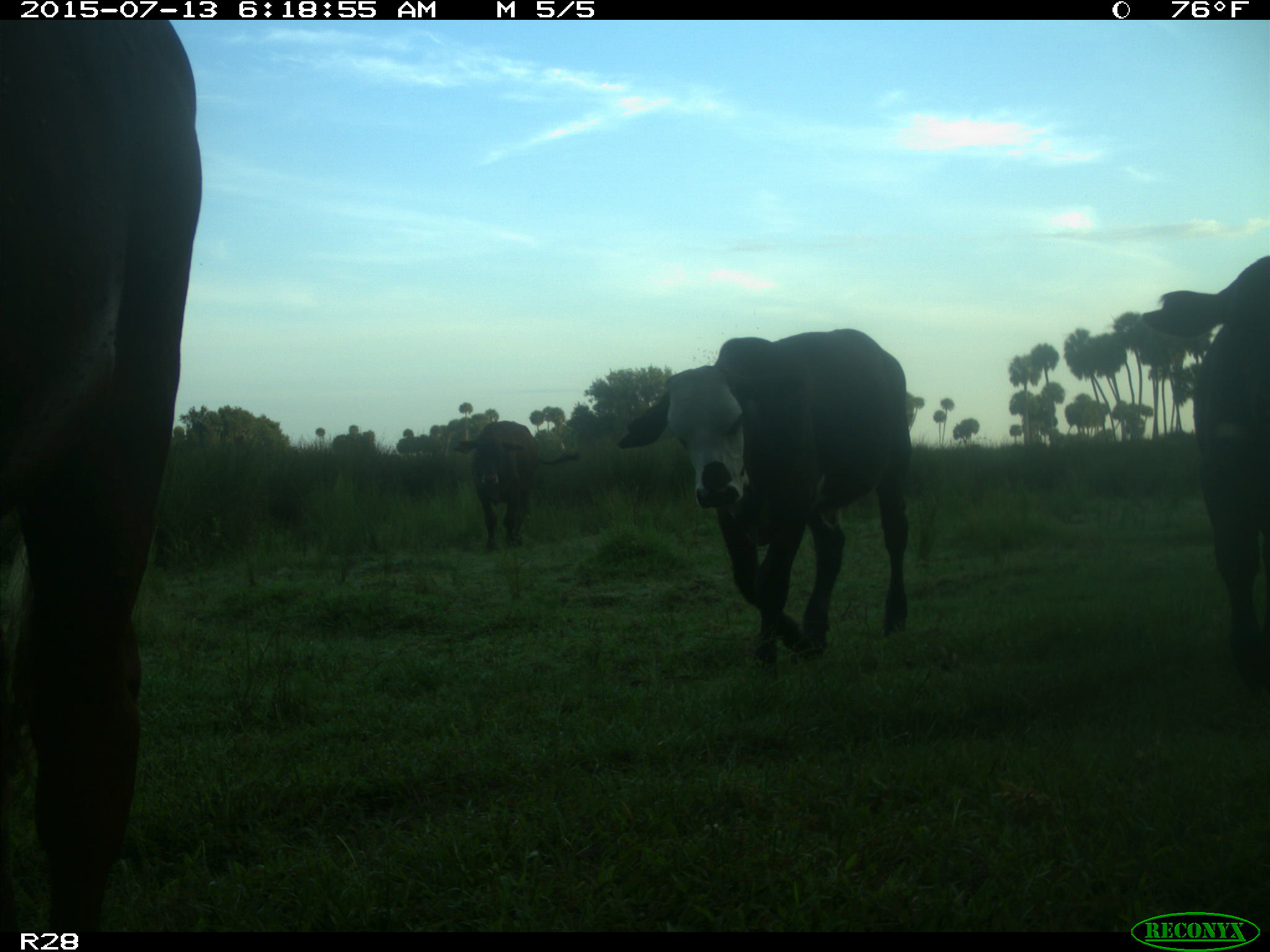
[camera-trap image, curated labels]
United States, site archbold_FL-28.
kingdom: Animalia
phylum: Chordata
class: Mammalia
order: Artiodactyla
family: Bovidae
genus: Bos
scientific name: Bos taurus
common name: domestic cow